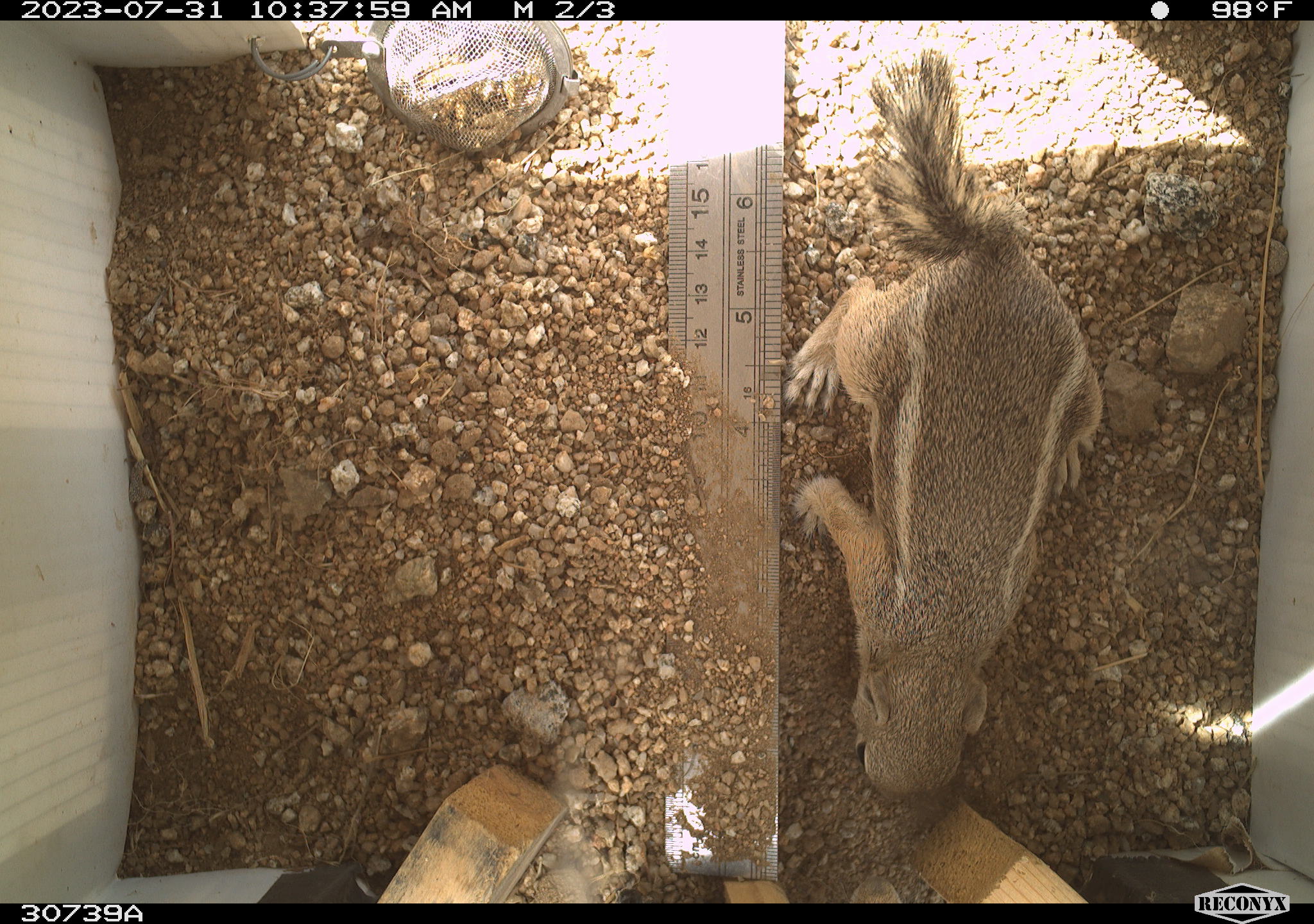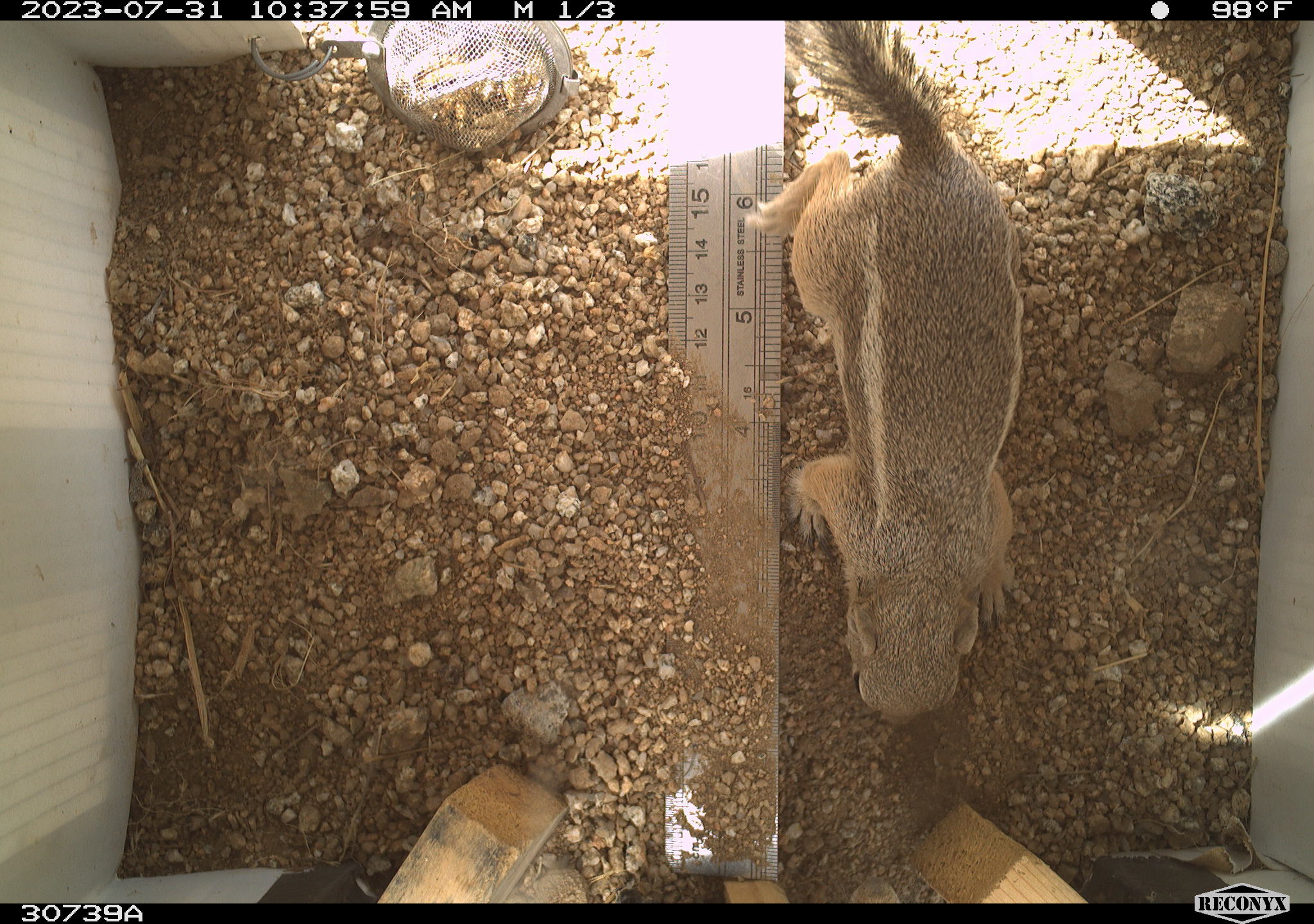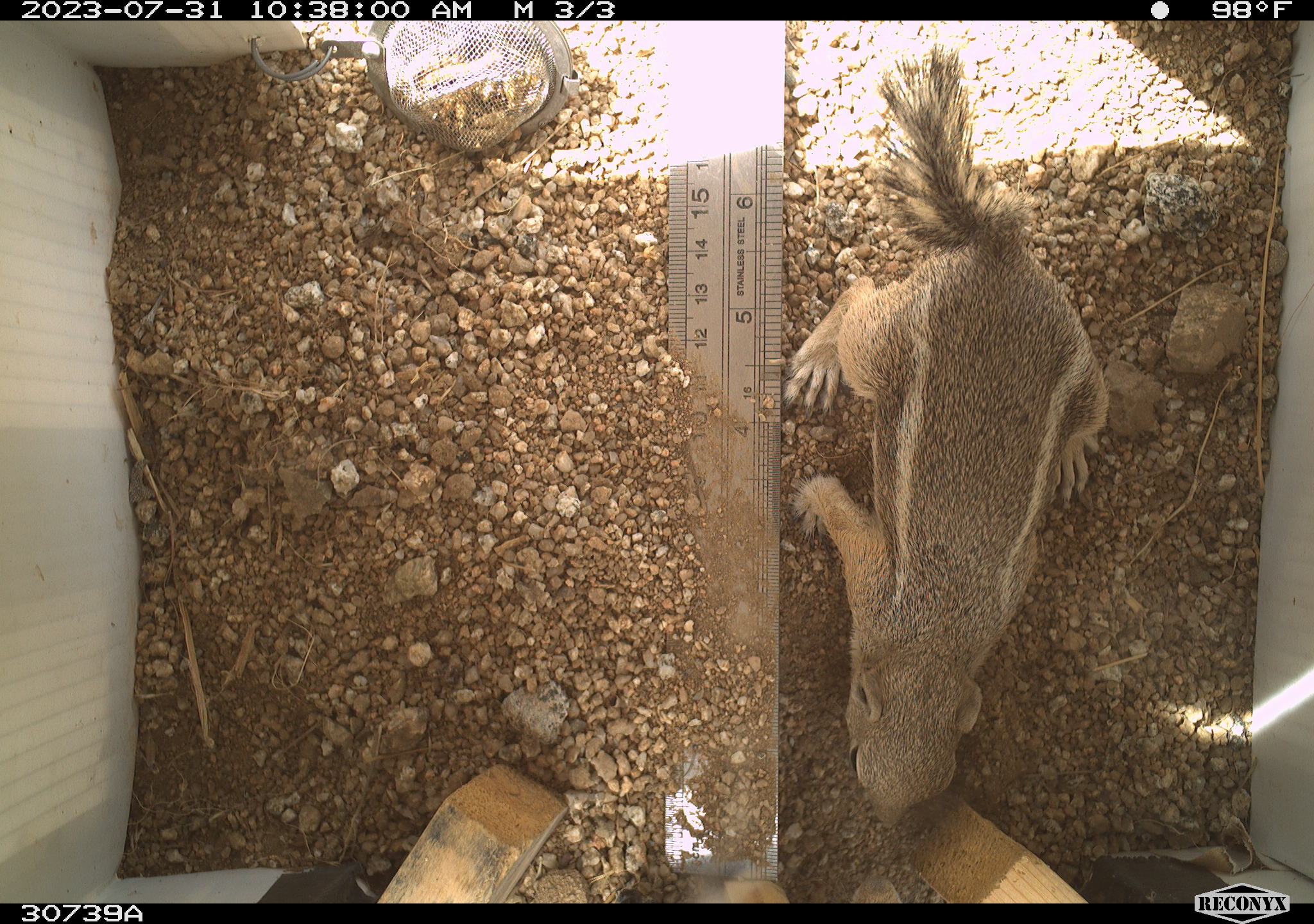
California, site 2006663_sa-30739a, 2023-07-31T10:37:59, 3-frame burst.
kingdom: Animalia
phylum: Chordata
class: Mammalia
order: Rodentia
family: Sciuridae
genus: Ammospermophilus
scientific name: Ammospermophilus leucurus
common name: white-tailed antelope squirrel